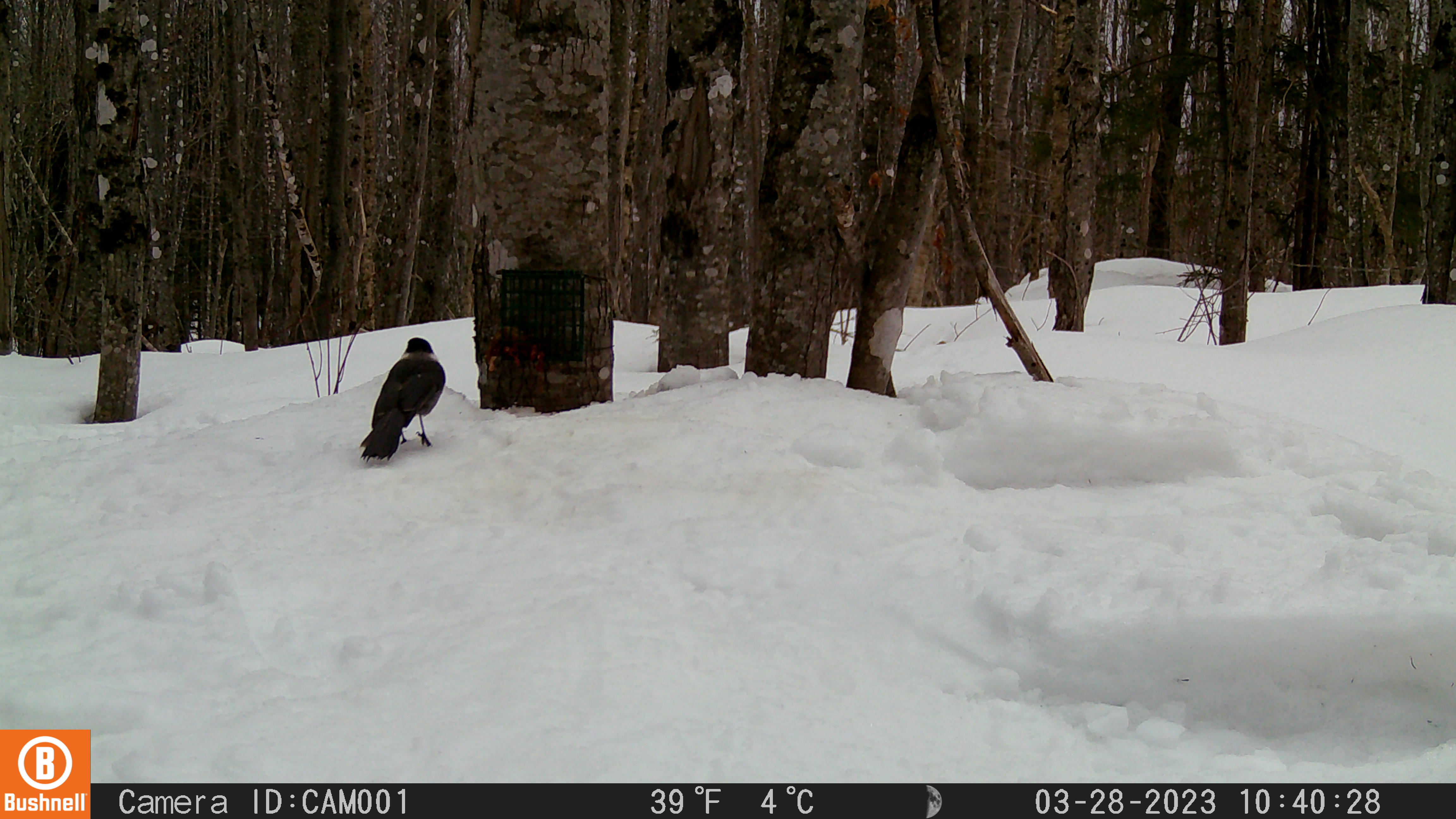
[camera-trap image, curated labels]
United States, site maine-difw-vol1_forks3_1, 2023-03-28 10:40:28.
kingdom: Animalia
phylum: Chordata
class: Aves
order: Passeriformes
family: Corvidae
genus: Perisoreus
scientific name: Perisoreus canadensis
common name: canada jay